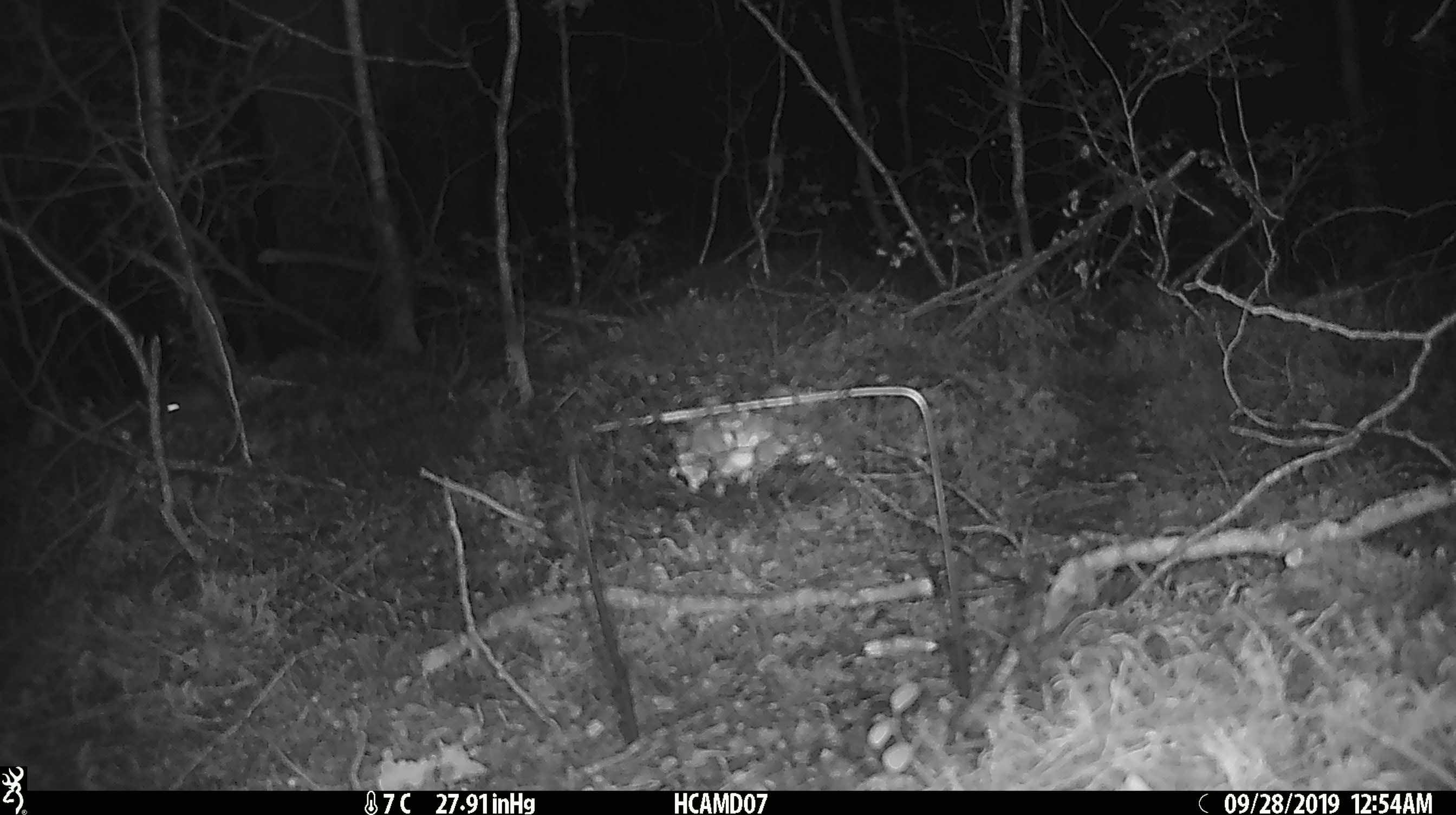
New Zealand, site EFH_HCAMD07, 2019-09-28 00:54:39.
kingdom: Animalia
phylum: Chordata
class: Mammalia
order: Rodentia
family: Muridae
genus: Mus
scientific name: Mus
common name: mouse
Mouse (Mus).